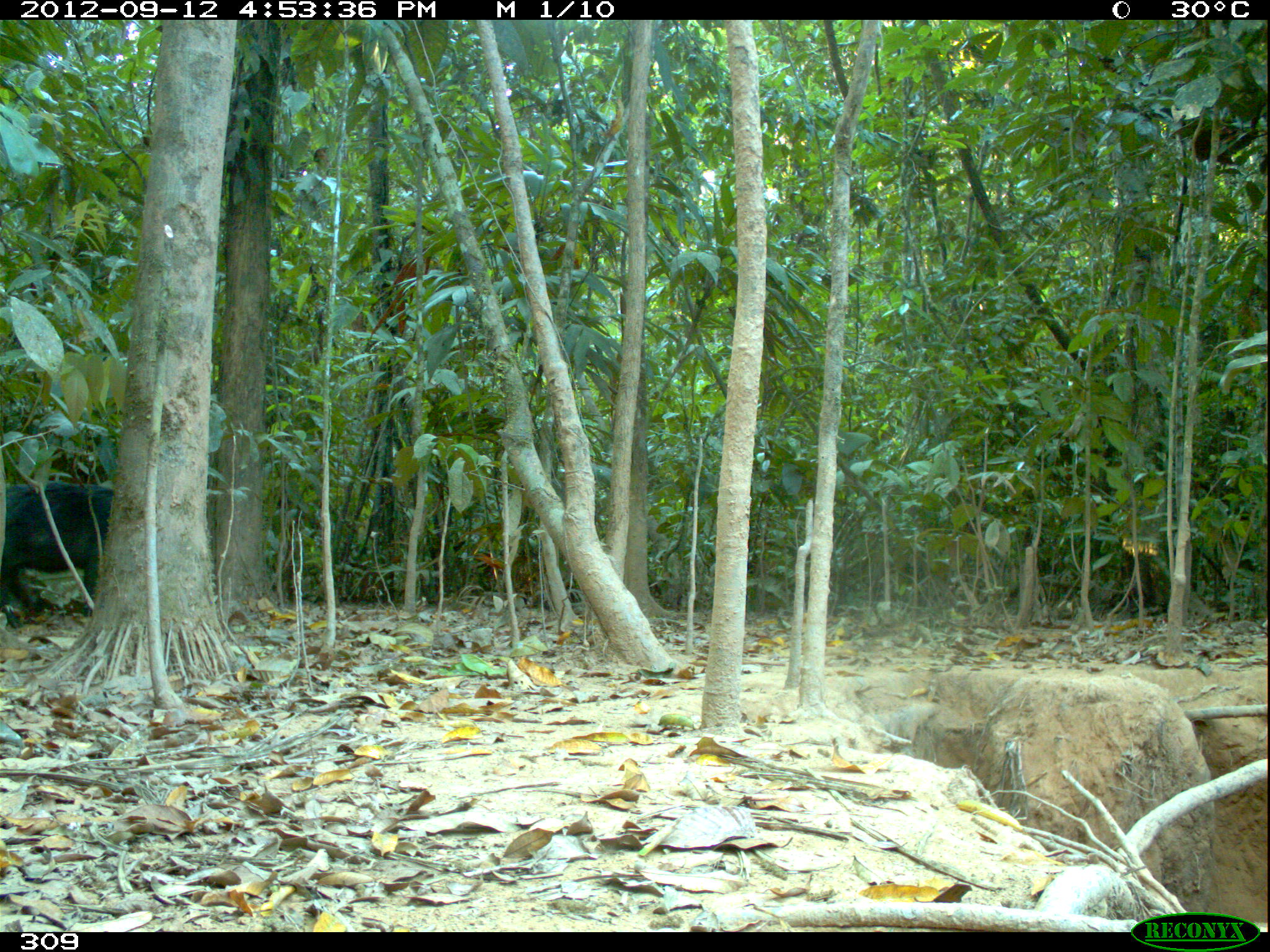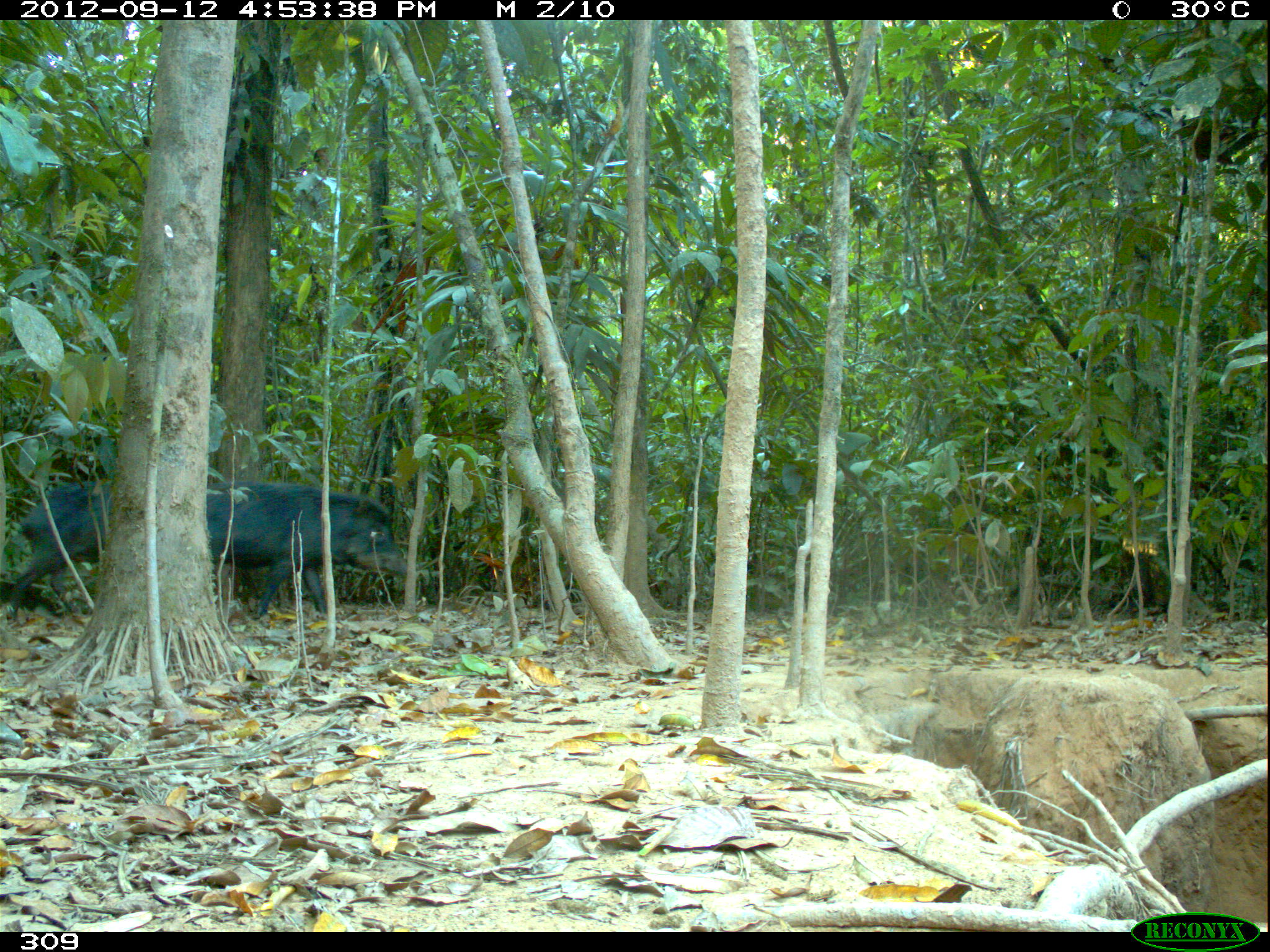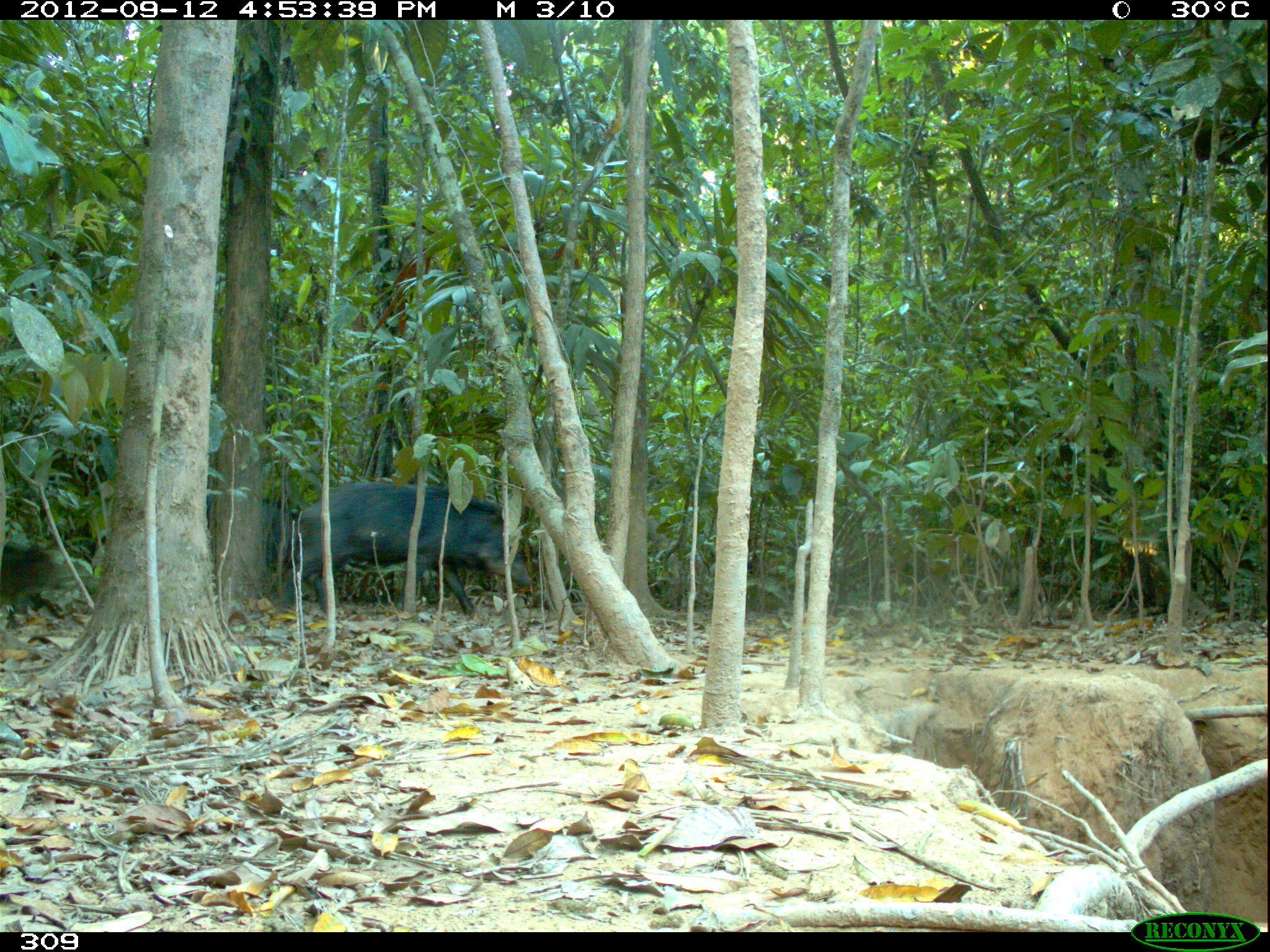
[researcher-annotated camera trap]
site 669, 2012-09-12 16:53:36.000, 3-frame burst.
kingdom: Animalia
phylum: Chordata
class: Mammalia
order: Artiodactyla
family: Tayassuidae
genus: Tayassu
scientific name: Tayassu pecari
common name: white-lipped peccary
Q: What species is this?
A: Tayassu pecari (white-lipped peccary).